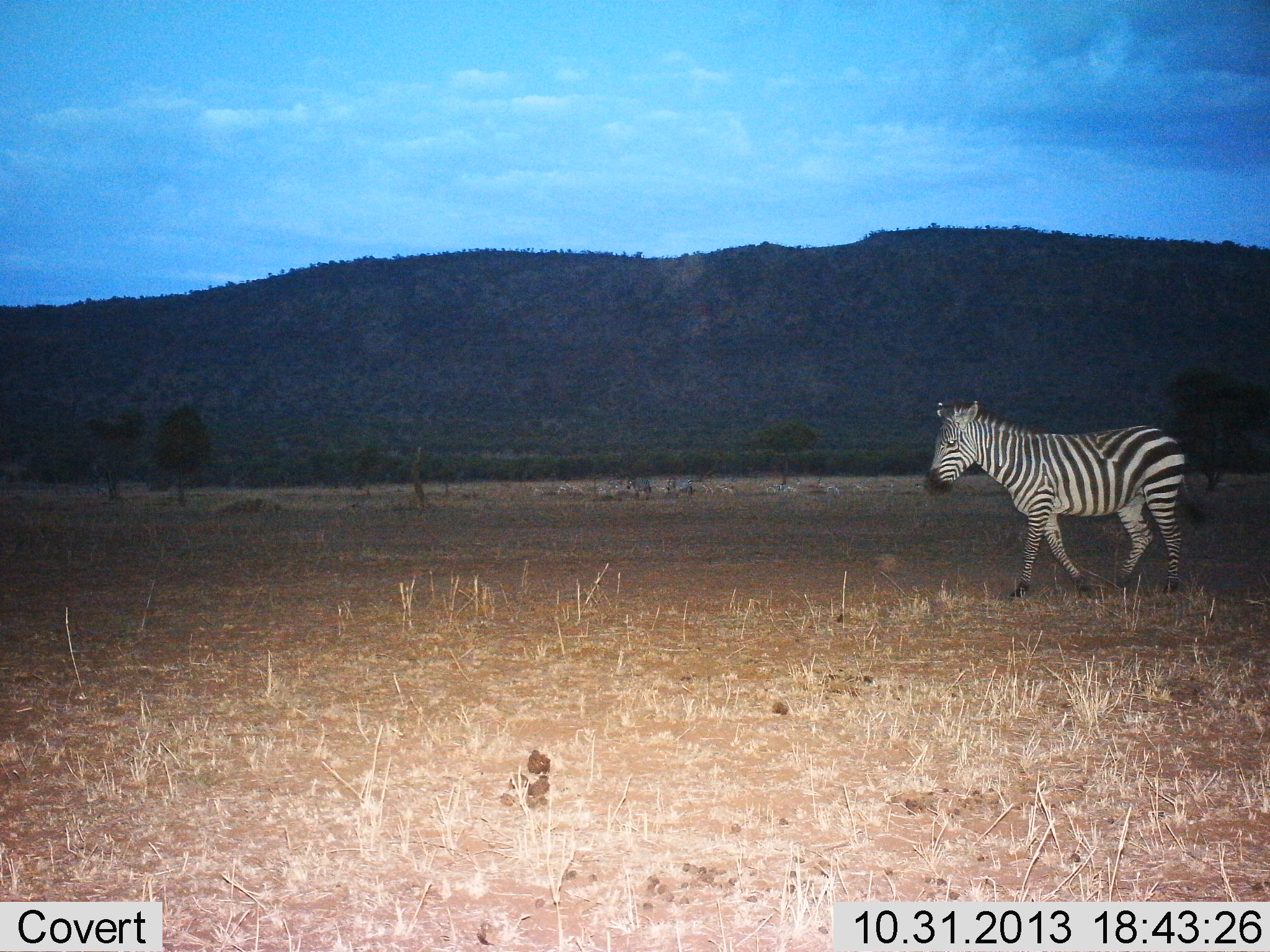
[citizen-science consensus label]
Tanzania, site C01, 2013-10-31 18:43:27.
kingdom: Animalia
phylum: Chordata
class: Mammalia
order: Perissodactyla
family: Equidae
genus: Equus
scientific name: Equus quagga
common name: plains zebra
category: zebra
Zebra (plains zebra) (Equus quagga), count 1. Behavior (volunteer vote fractions): standing 0%, resting 0%, moving 100%, interacting 0%. Young present (vote fraction): 0%. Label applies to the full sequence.